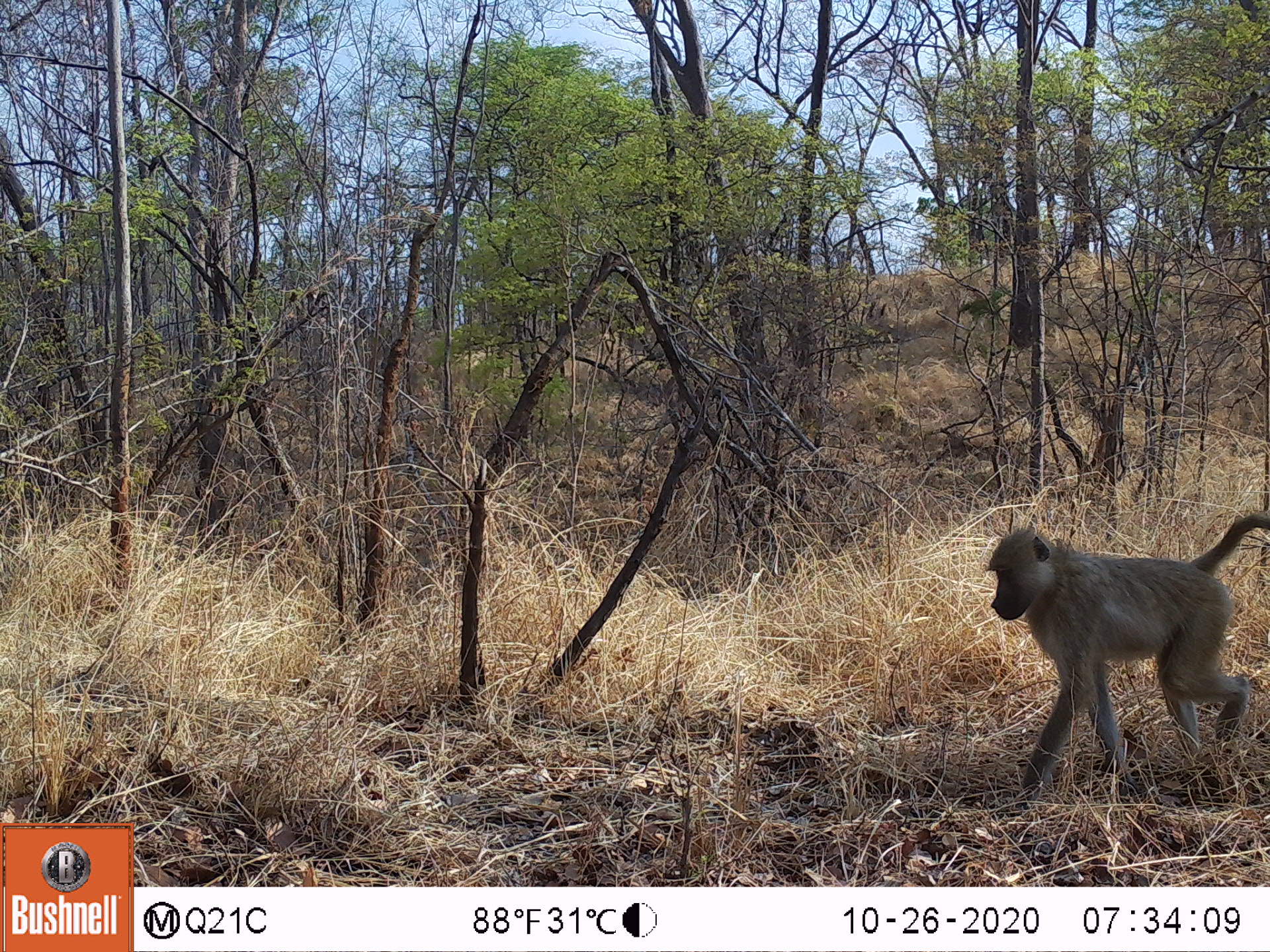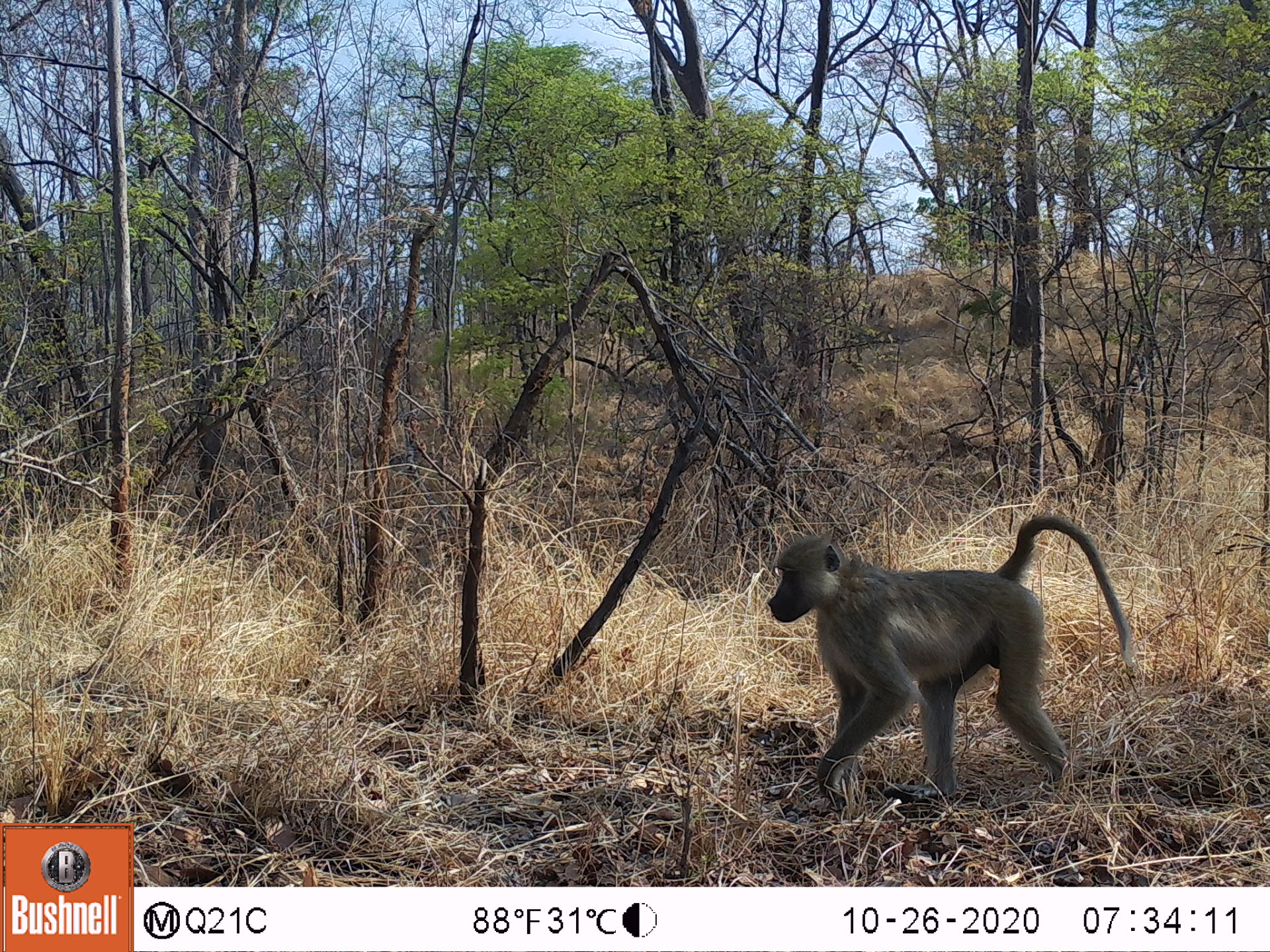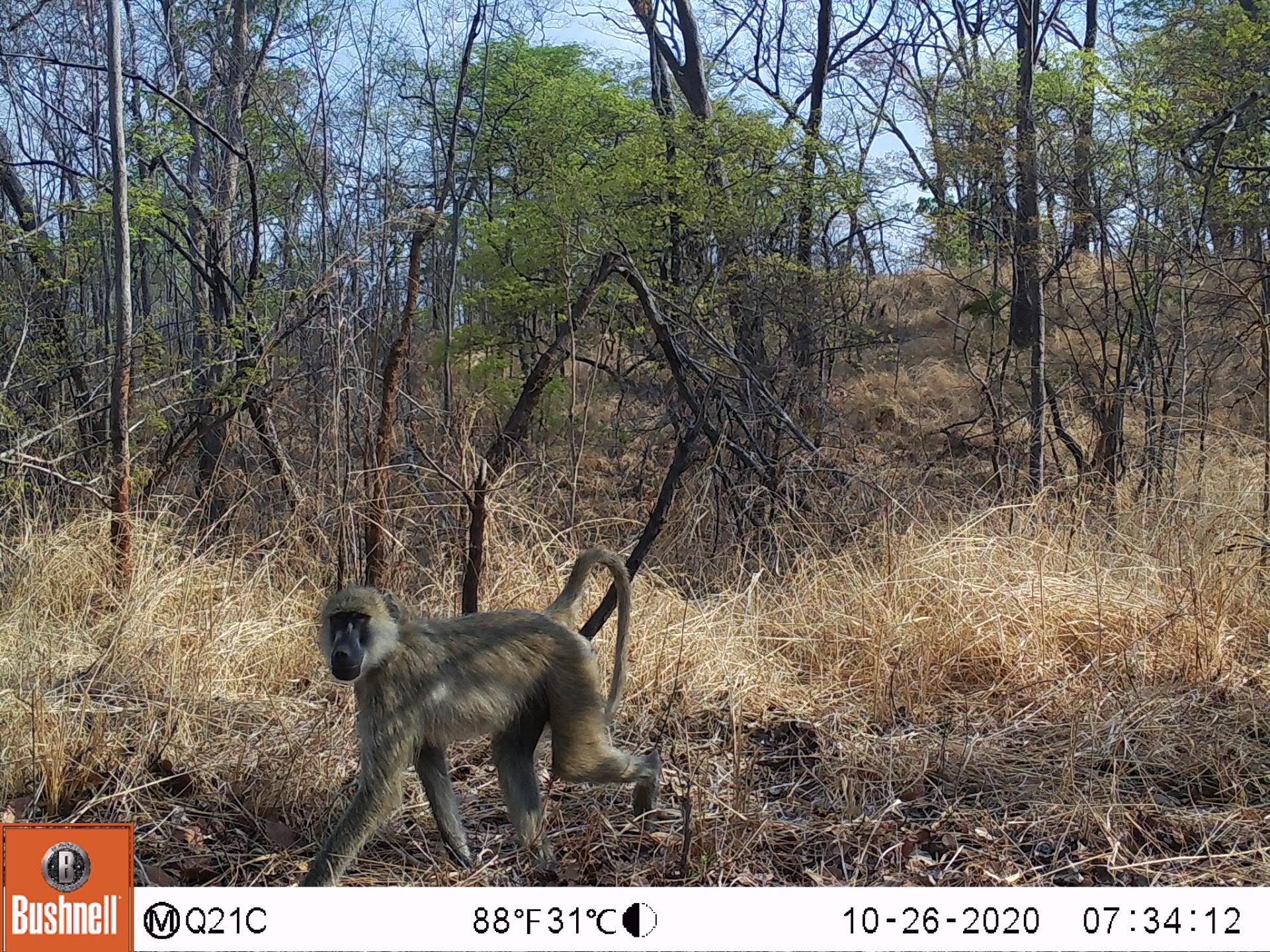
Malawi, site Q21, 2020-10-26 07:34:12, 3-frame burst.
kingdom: Animalia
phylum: Chordata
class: Mammalia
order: Primates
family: Cercopithecidae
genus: Papio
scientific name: Papio cynocephalus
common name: yellow baboon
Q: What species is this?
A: Yellow baboon (Papio cynocephalus).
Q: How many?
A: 1.